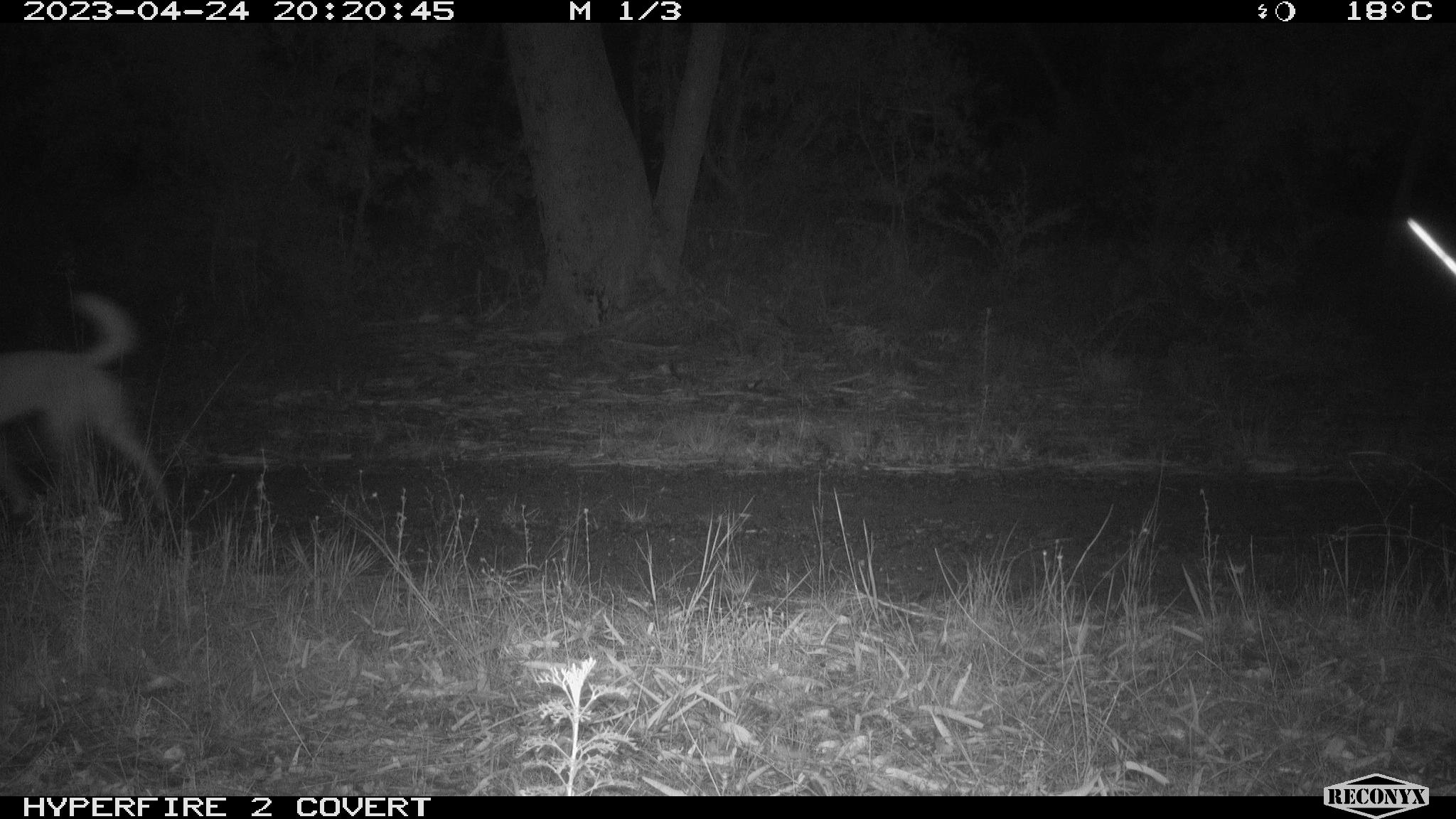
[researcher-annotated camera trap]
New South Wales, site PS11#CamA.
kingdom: Animalia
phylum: Chordata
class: Mammalia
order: Carnivora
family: Canidae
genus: Canis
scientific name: Canis familiaris dingo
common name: dingo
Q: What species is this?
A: Dingo (Canis familiaris dingo).